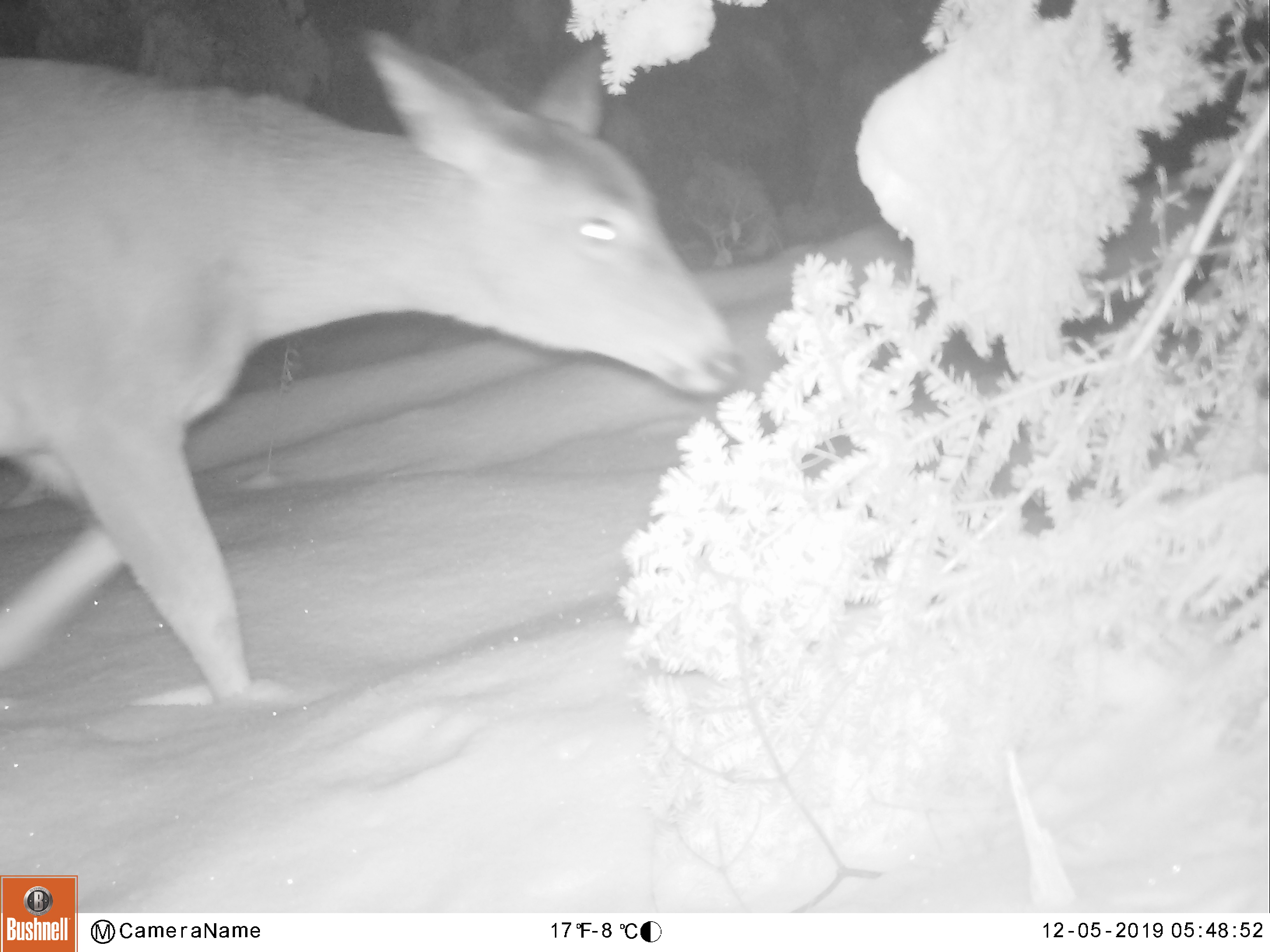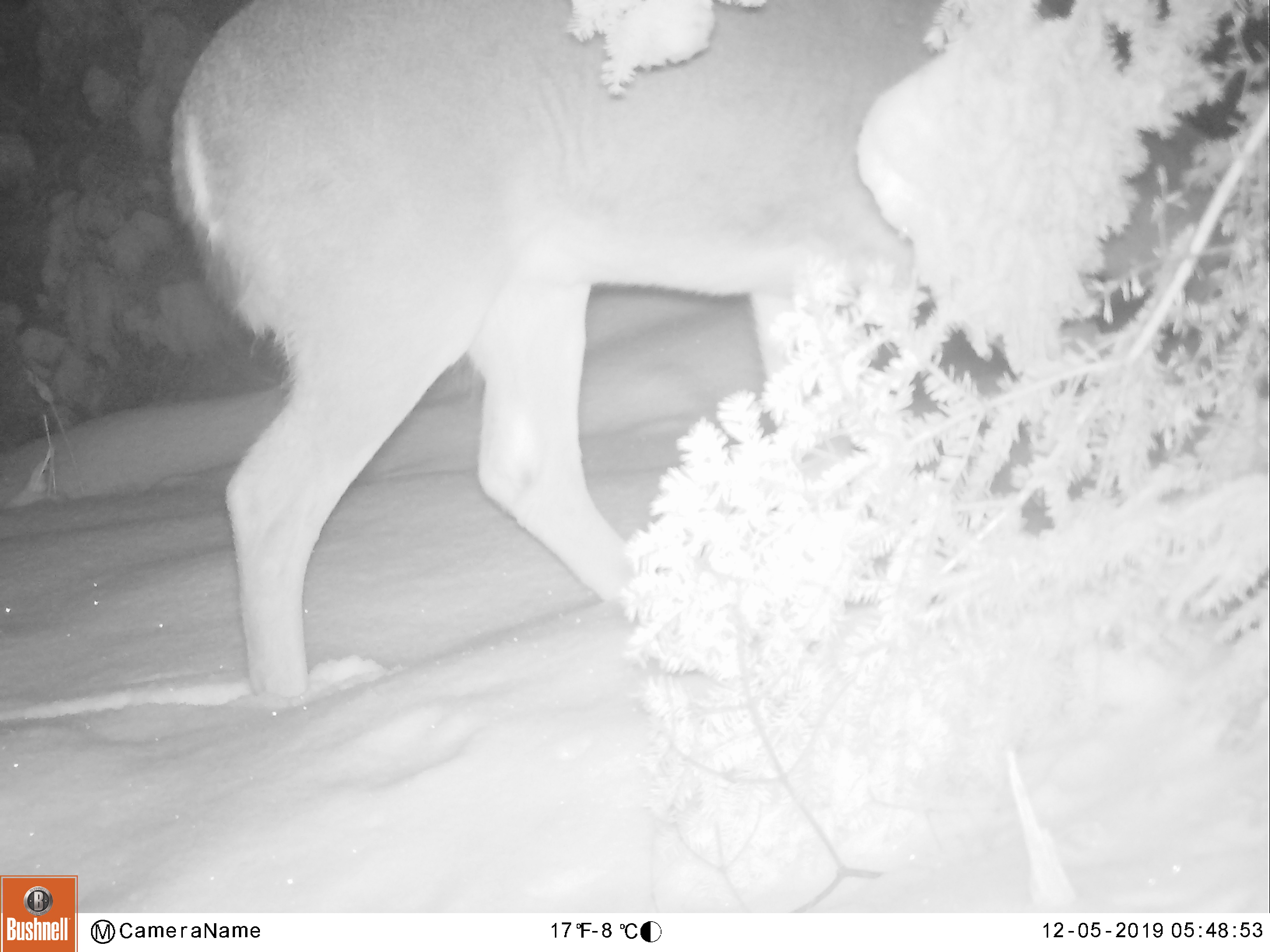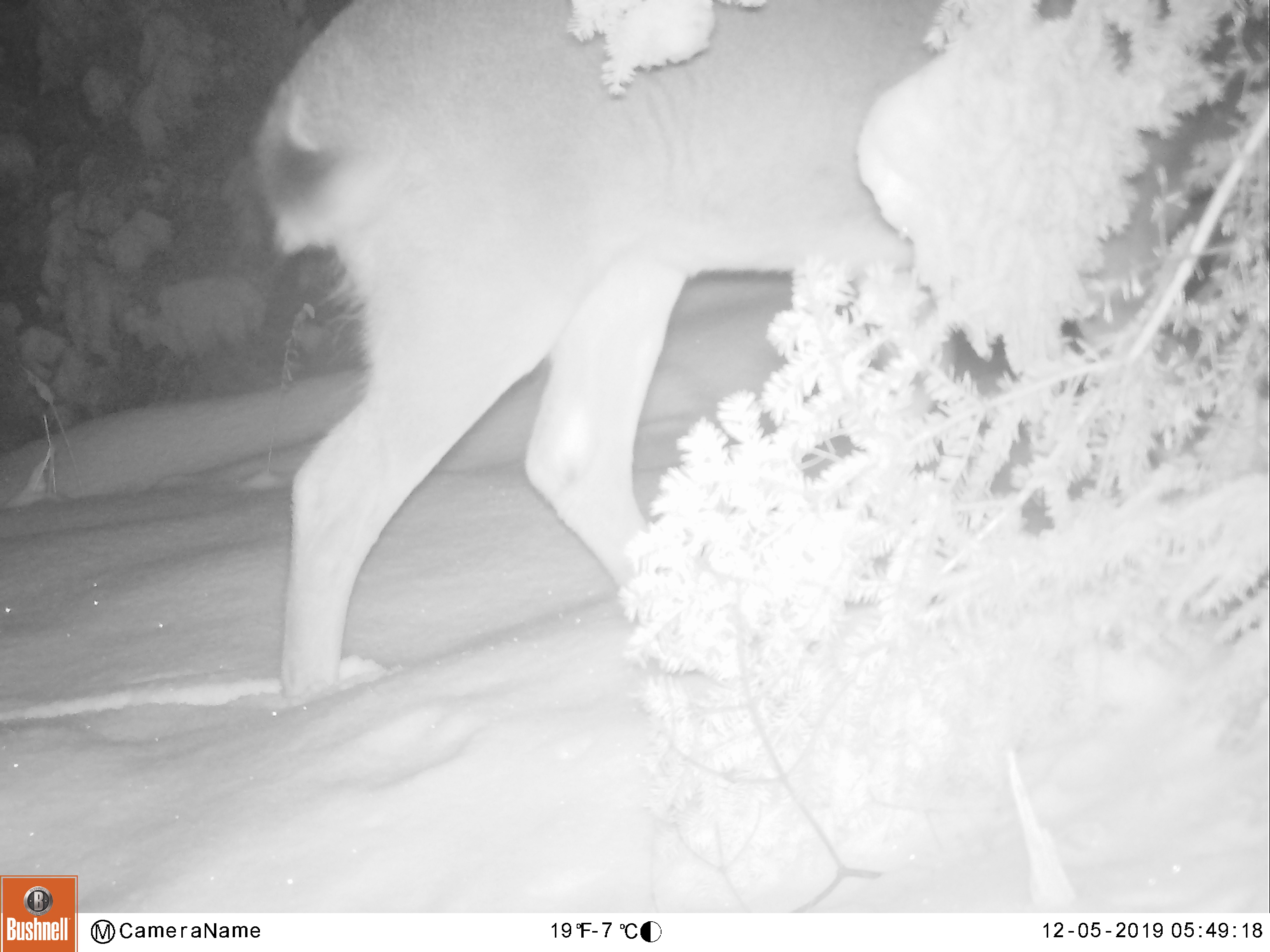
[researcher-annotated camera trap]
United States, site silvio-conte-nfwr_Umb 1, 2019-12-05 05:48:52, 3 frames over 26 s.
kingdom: Animalia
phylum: Chordata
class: Mammalia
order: Artiodactyla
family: Cervidae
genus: Odocoileus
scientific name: Odocoileus virginianus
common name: white-tailed deer